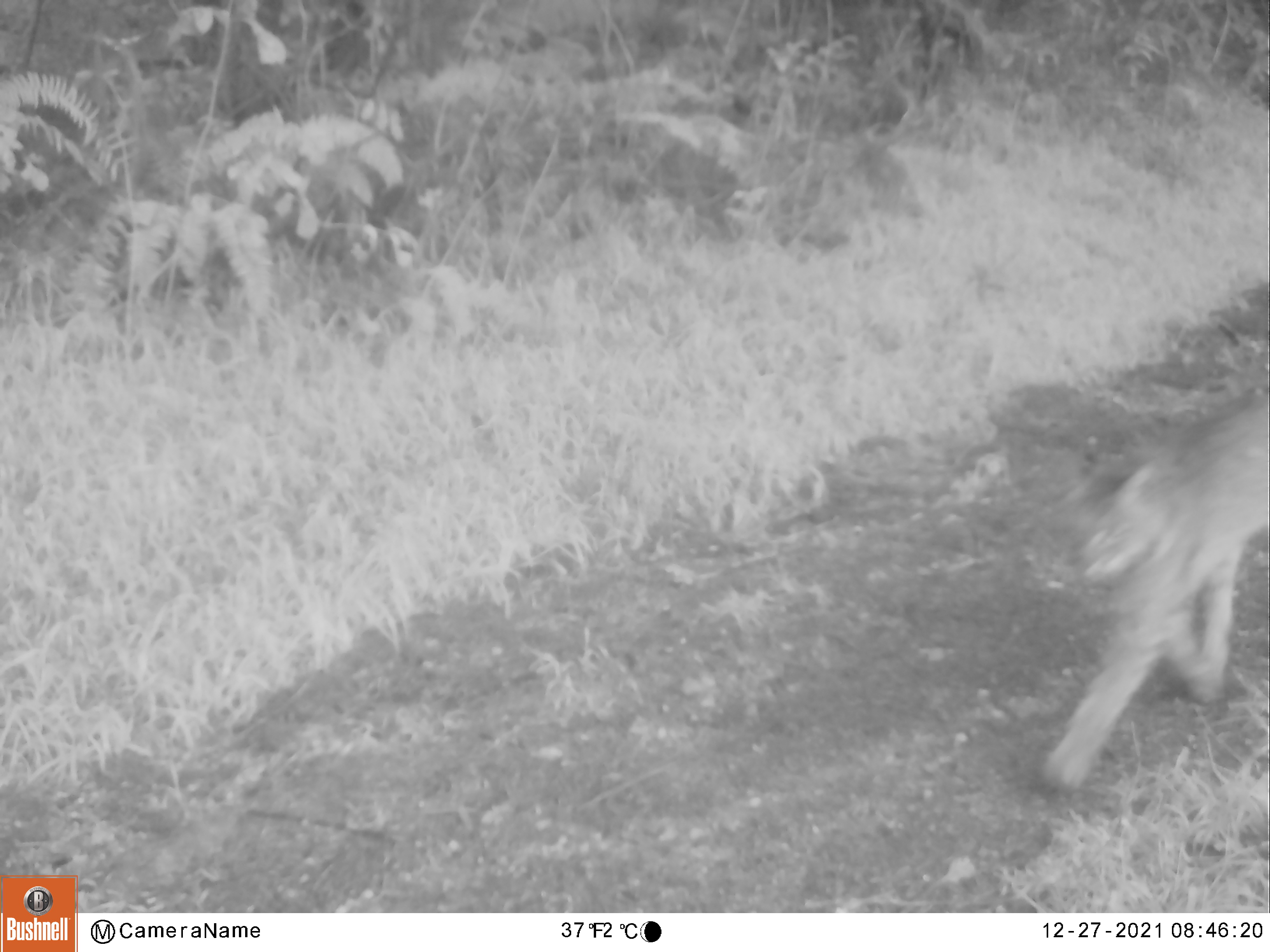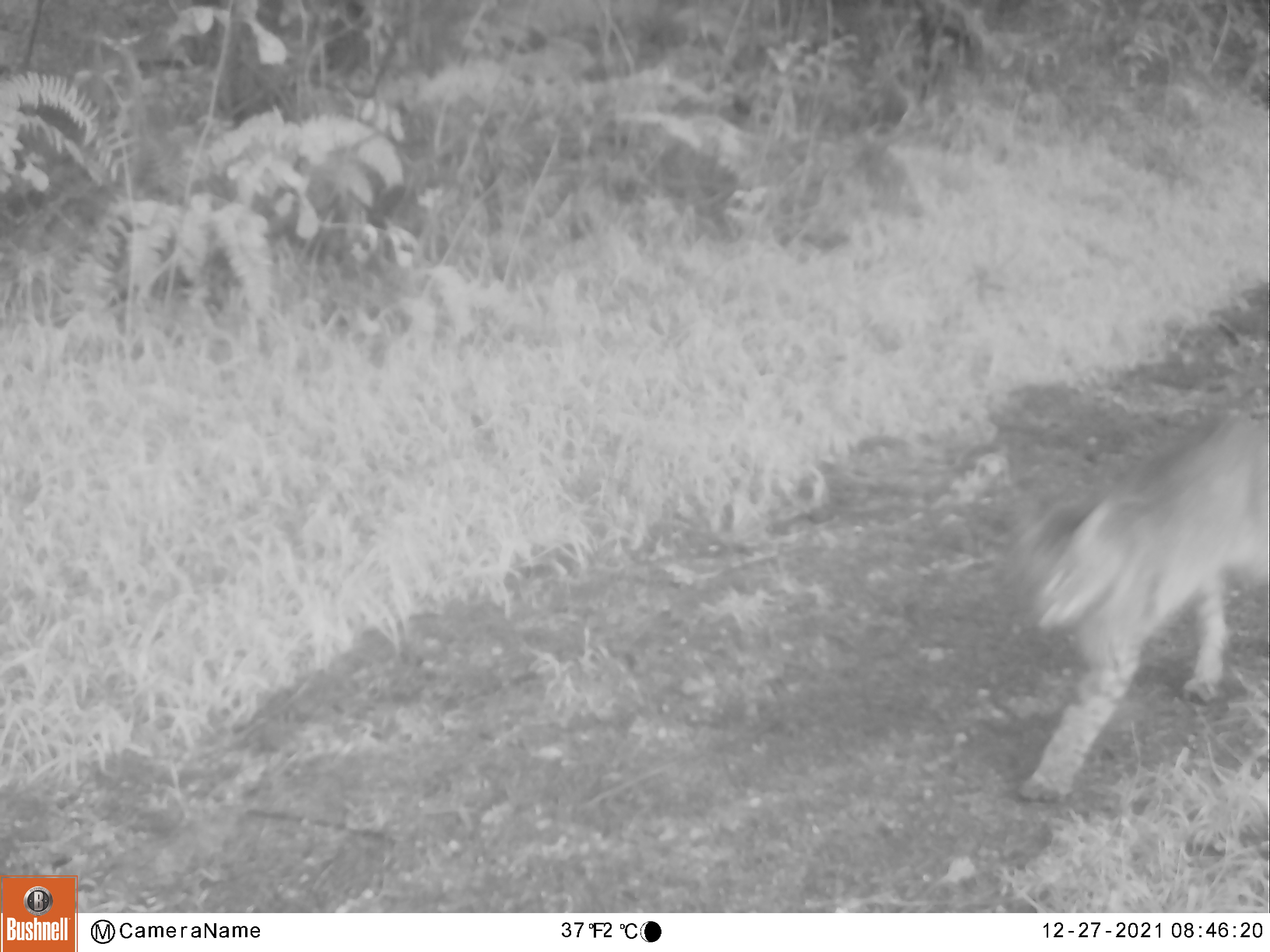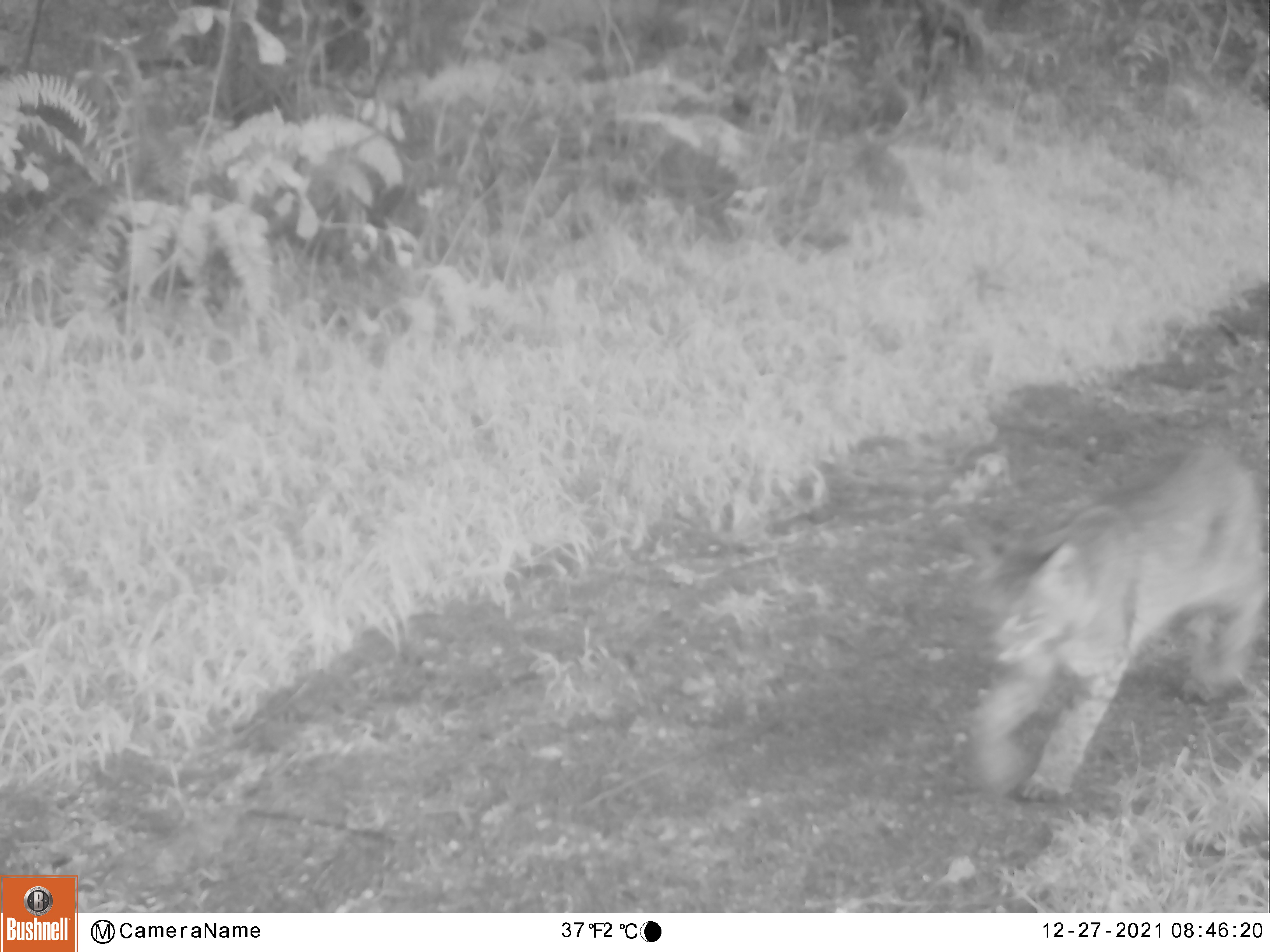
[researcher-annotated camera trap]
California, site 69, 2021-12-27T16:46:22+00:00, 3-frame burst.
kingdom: Animalia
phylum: Chordata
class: Mammalia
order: Carnivora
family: Felidae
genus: Lynx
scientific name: Lynx rufus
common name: bobcat